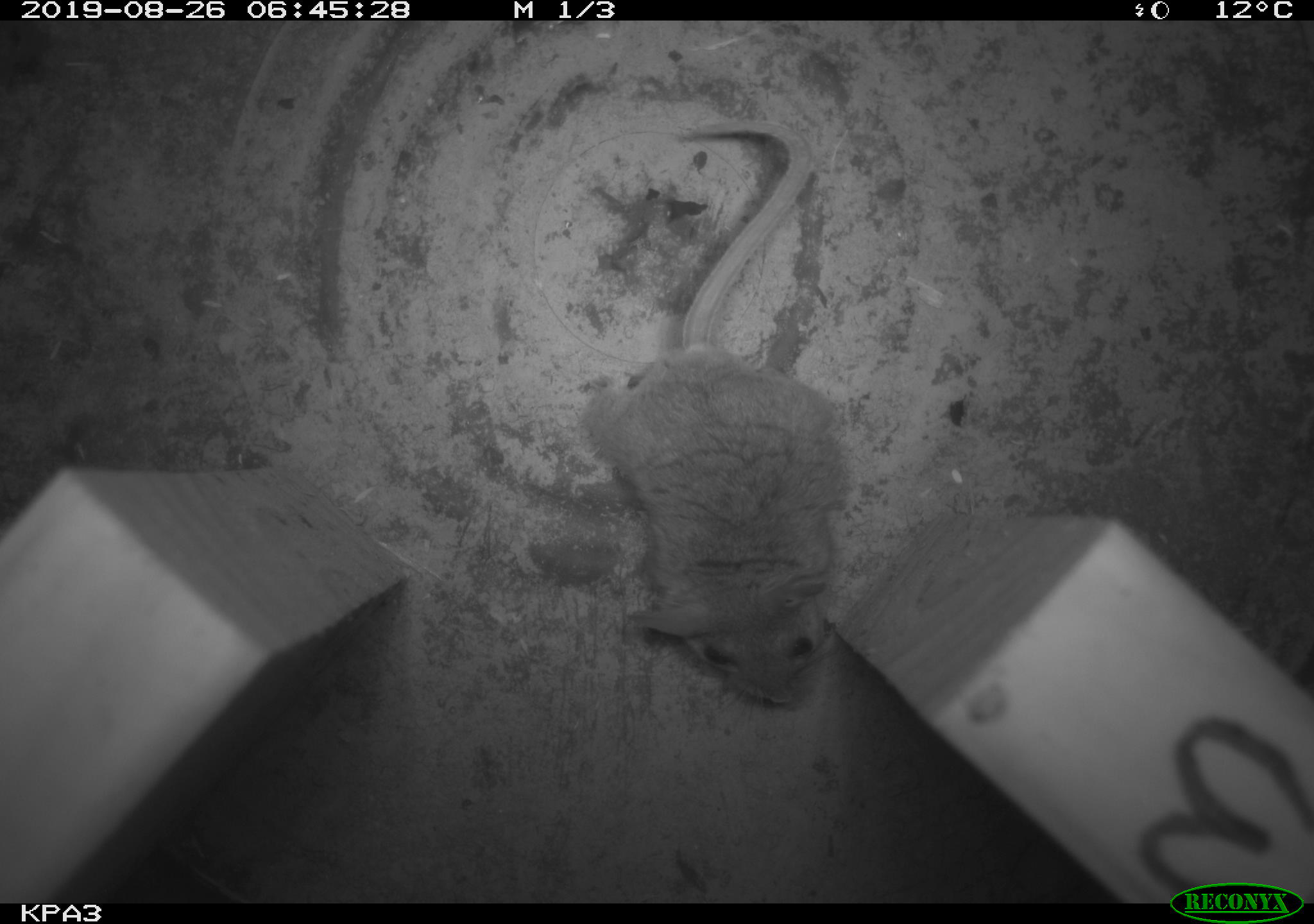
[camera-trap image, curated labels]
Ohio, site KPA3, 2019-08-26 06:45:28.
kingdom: Animalia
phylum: Chordata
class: Mammalia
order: Rodentia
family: Cricetidae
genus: Peromyscus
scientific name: Peromyscus leucopus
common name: white-footed mouse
White-footed mouse (Peromyscus leucopus).